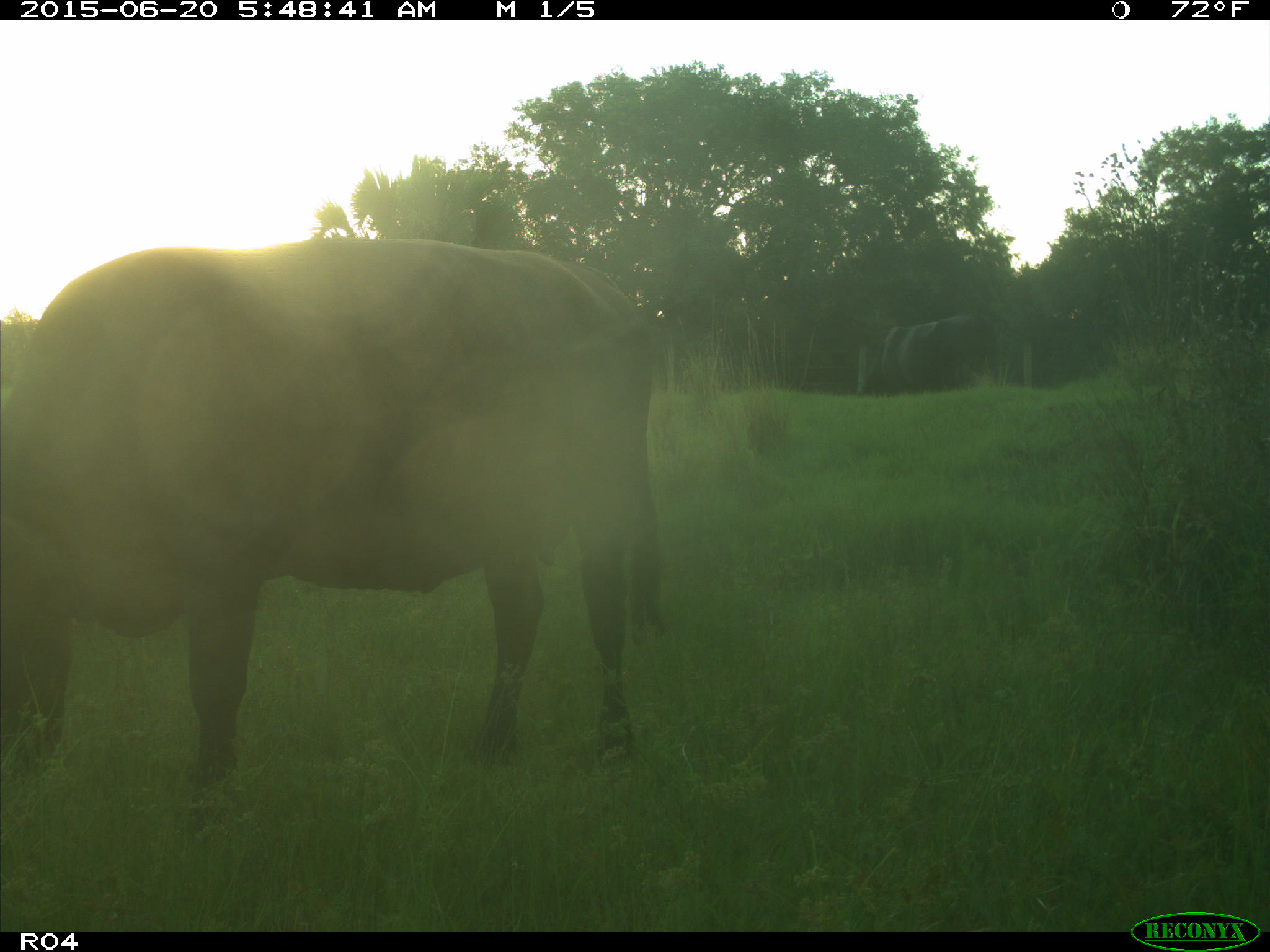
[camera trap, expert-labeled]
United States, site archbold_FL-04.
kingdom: Animalia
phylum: Chordata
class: Mammalia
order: Artiodactyla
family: Bovidae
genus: Bos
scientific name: Bos taurus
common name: domestic cow